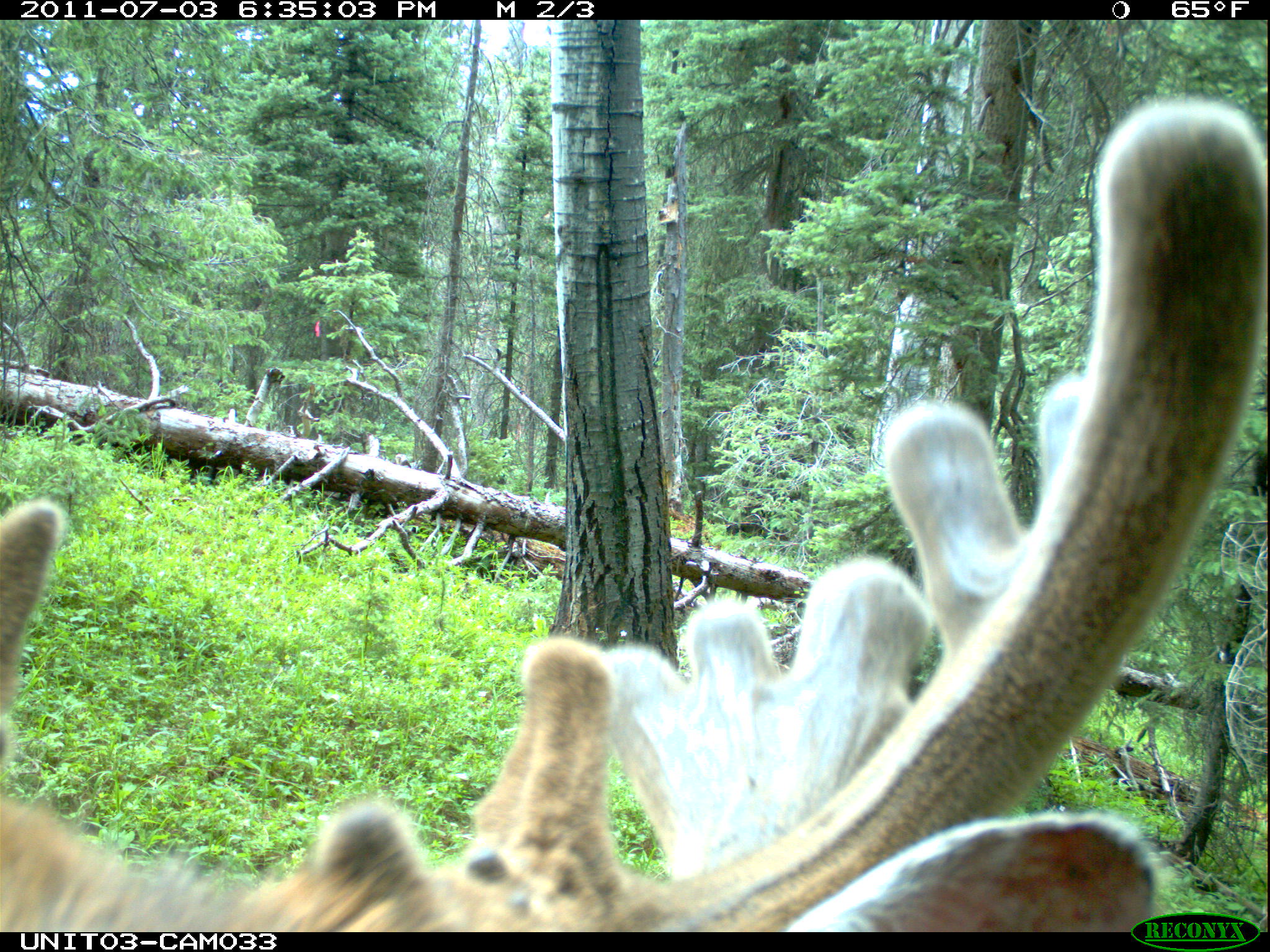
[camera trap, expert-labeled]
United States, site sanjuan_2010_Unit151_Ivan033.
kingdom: Animalia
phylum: Chordata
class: Mammalia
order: Artiodactyla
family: Cervidae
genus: Odocoileus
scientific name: Odocoileus hemionus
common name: mule deer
Odocoileus hemionus (mule deer).